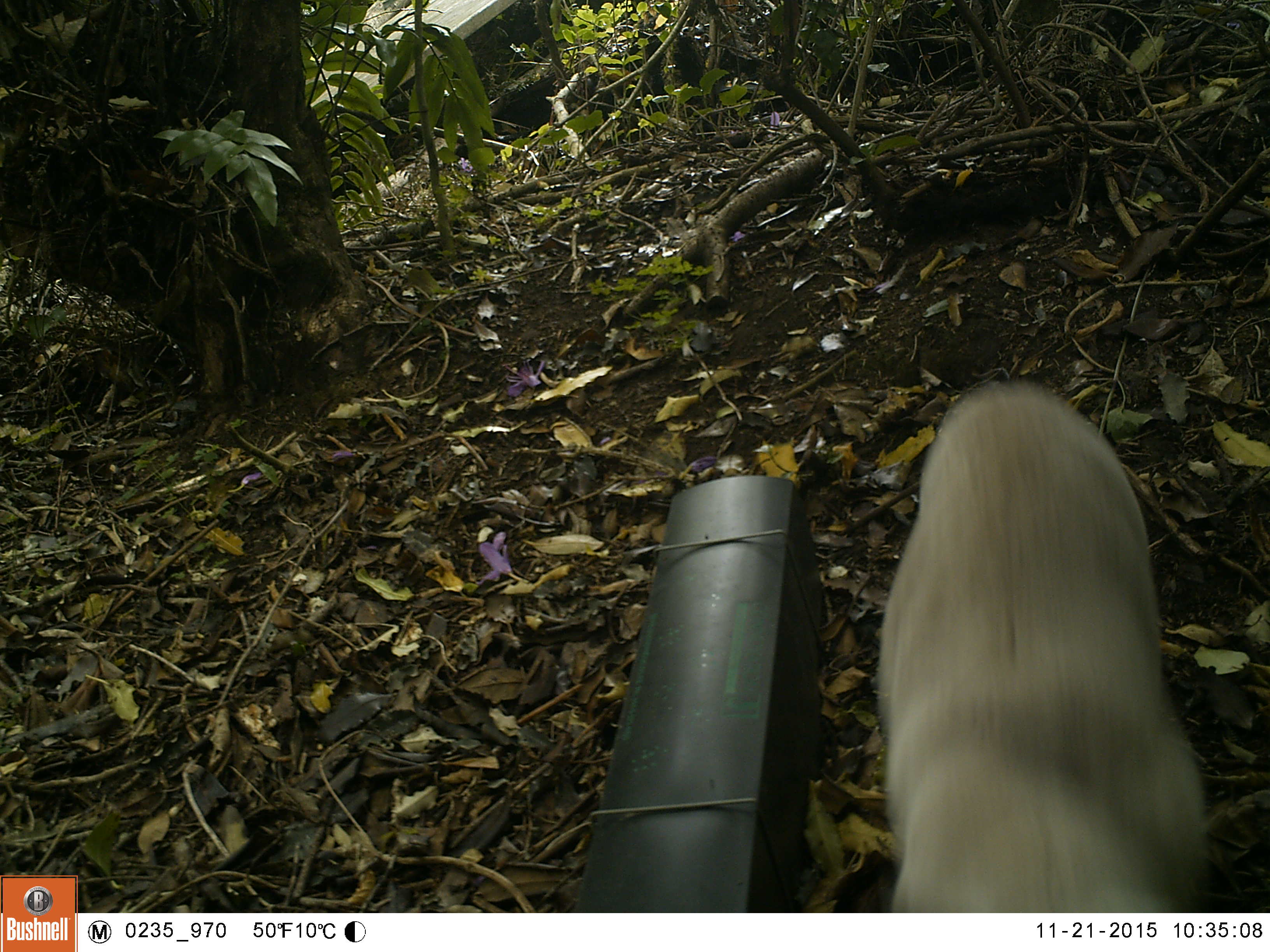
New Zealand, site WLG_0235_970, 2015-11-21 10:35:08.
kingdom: Animalia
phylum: Chordata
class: Mammalia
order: Carnivora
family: Felidae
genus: Felis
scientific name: Felis catus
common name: domestic cat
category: cat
Cat (domestic cat) (Felis catus).